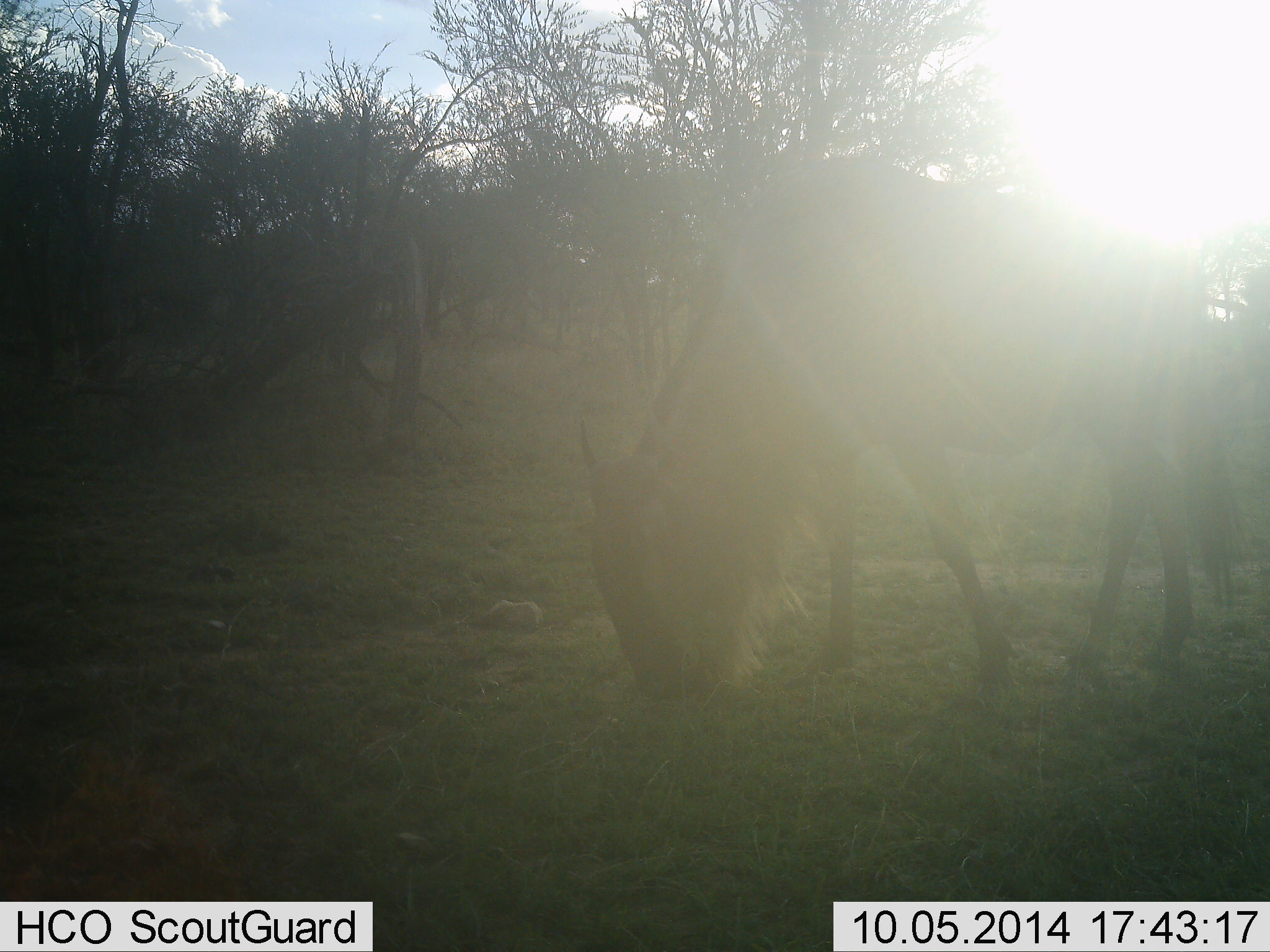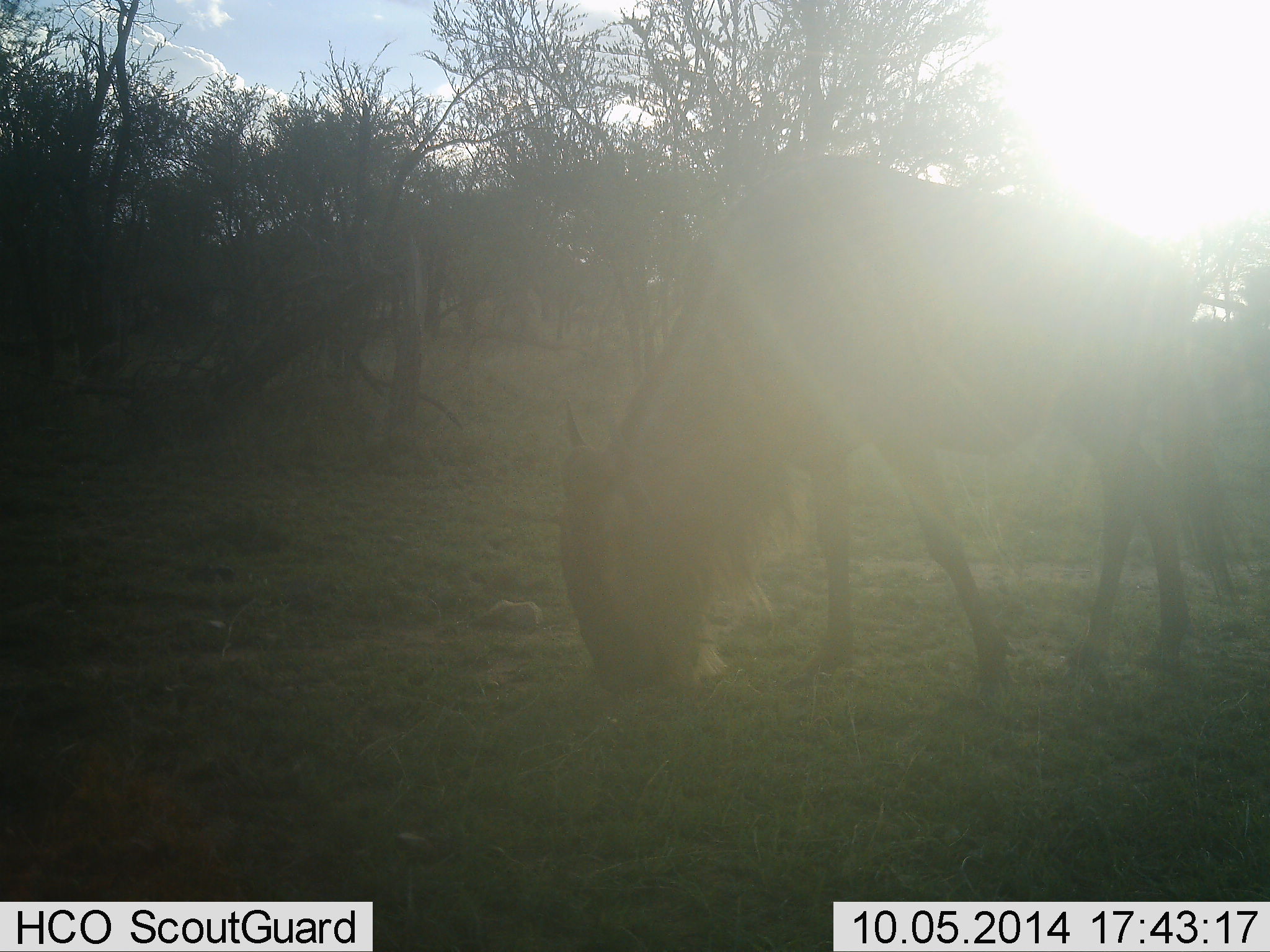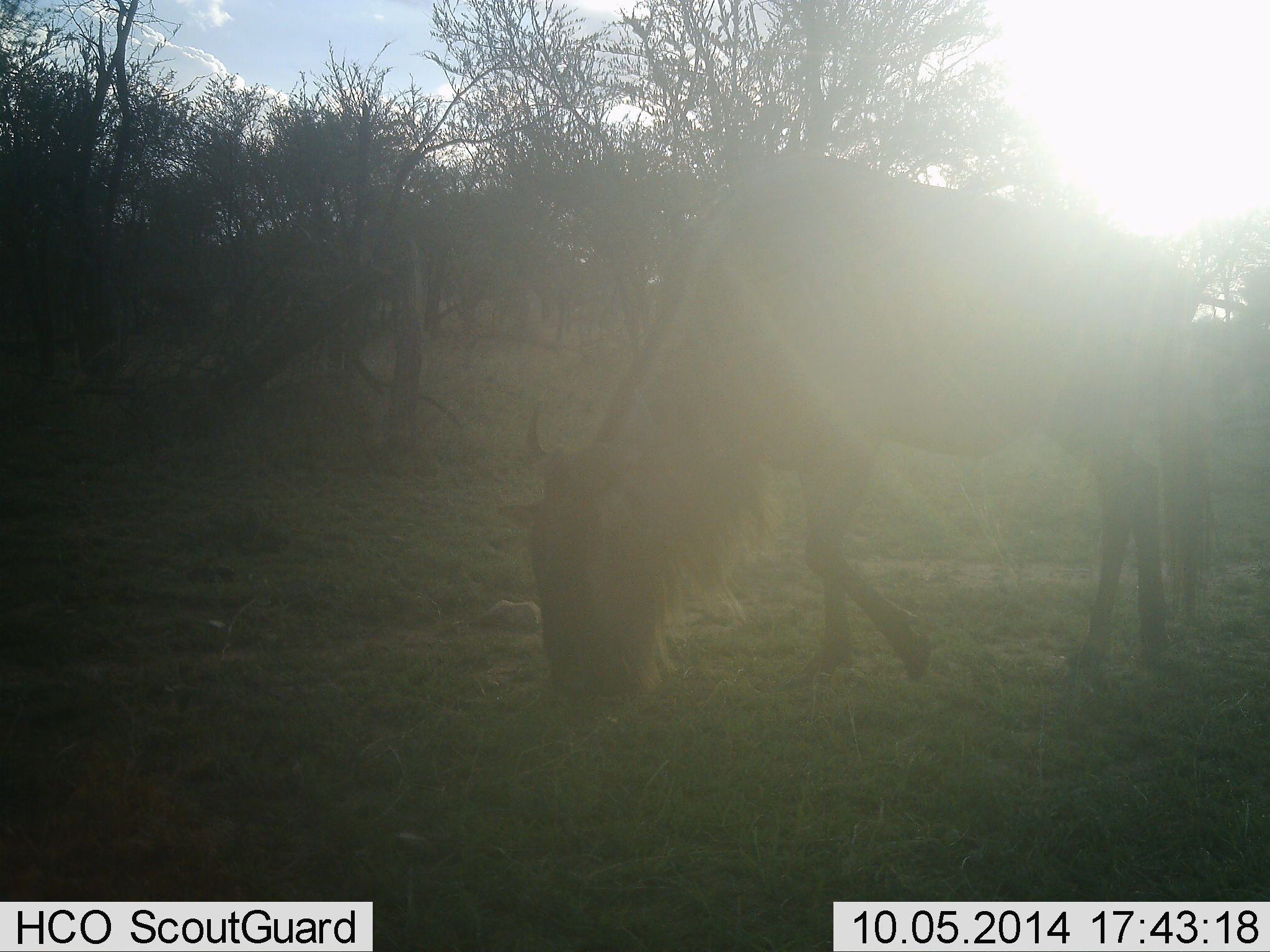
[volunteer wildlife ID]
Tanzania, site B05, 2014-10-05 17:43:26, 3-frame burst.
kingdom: Animalia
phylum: Chordata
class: Mammalia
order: Artiodactyla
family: Bovidae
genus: Connochaetes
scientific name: Connochaetes taurinus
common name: blue wildebeest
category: wildebeest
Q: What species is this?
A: Wildebeest (blue wildebeest) (Connochaetes taurinus).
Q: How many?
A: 1.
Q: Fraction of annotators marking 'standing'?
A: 10%.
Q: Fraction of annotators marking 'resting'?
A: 0%.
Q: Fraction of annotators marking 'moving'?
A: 20%.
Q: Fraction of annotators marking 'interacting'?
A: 0%.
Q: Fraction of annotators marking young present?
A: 0%.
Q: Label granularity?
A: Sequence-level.